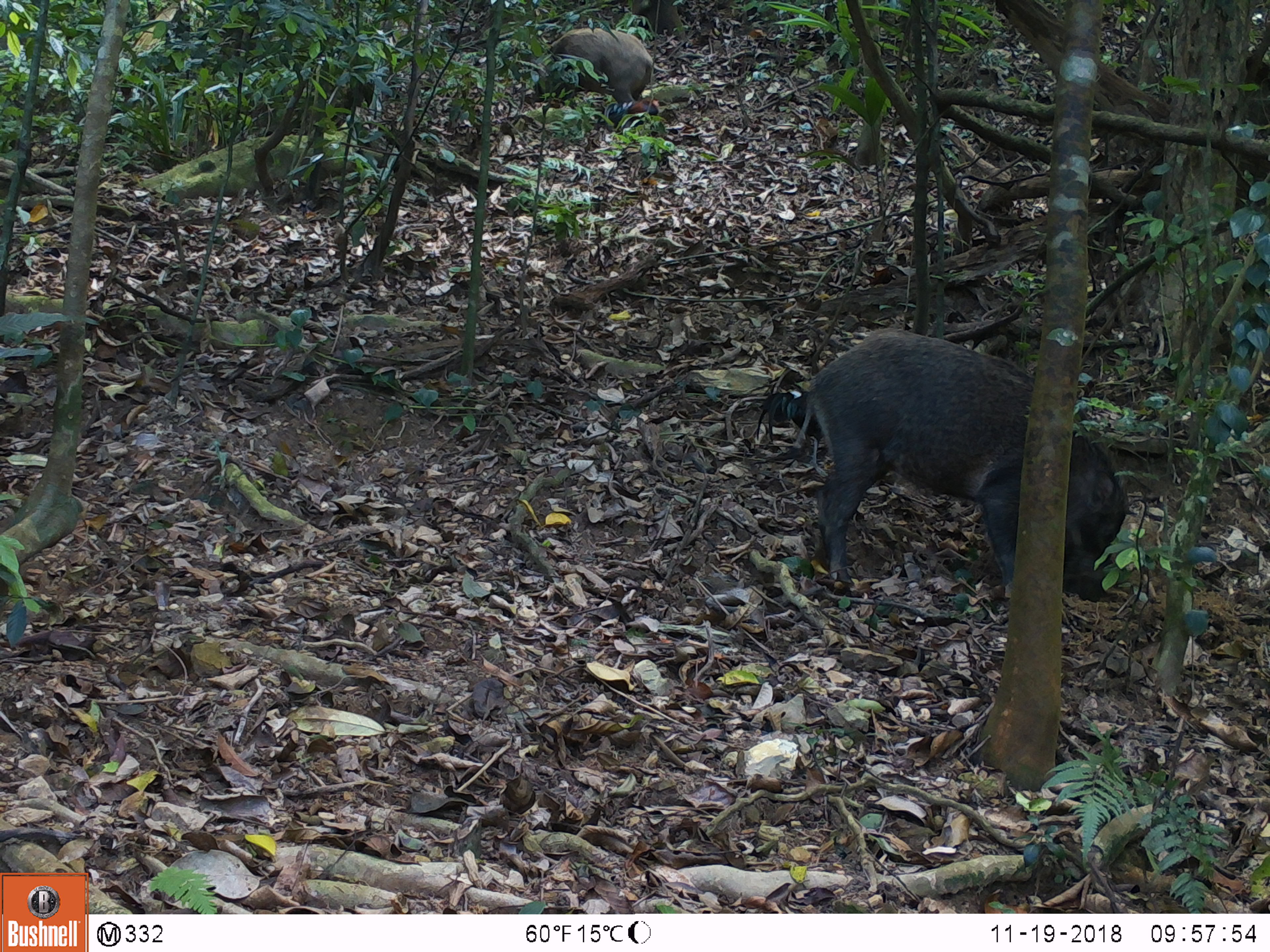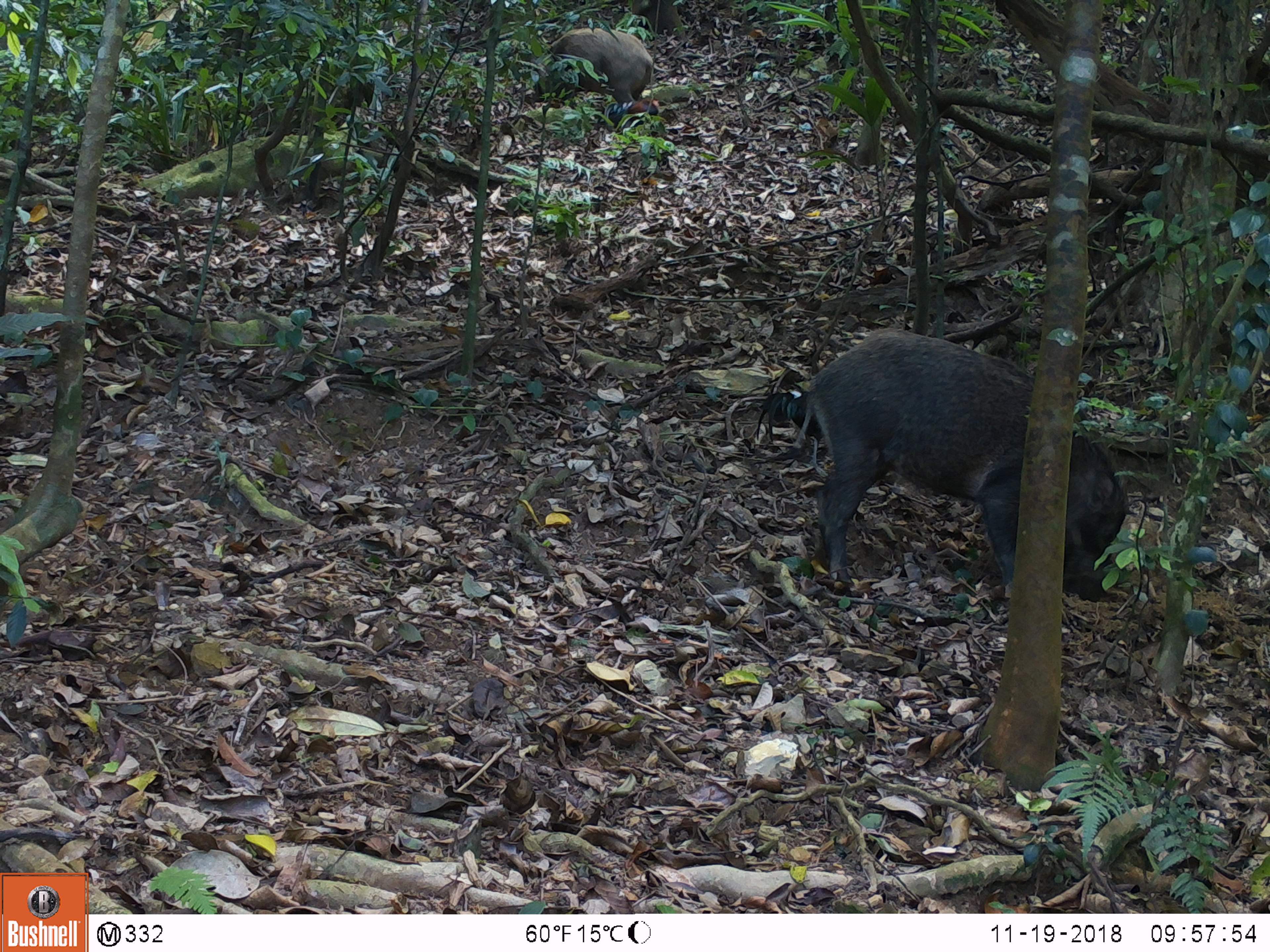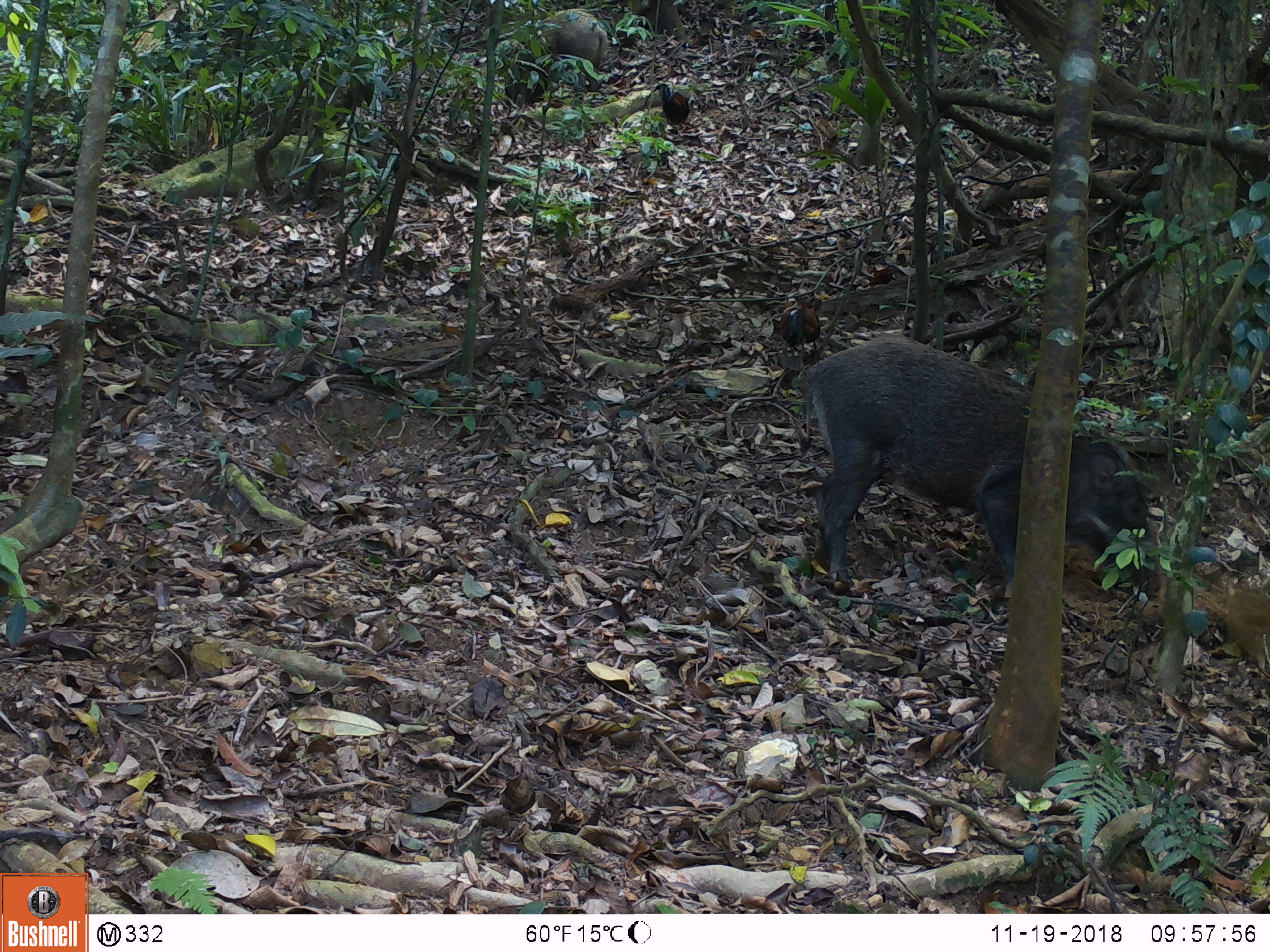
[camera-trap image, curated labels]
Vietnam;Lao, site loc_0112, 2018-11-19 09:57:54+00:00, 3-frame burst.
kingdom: Animalia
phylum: Chordata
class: Aves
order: Galliformes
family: Phasianidae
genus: Gallus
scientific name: Gallus gallus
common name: red junglefowl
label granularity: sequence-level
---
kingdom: Animalia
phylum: Chordata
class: Mammalia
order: Artiodactyla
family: Suidae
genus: Sus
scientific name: Sus scrofa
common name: eurasian wild pig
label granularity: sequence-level